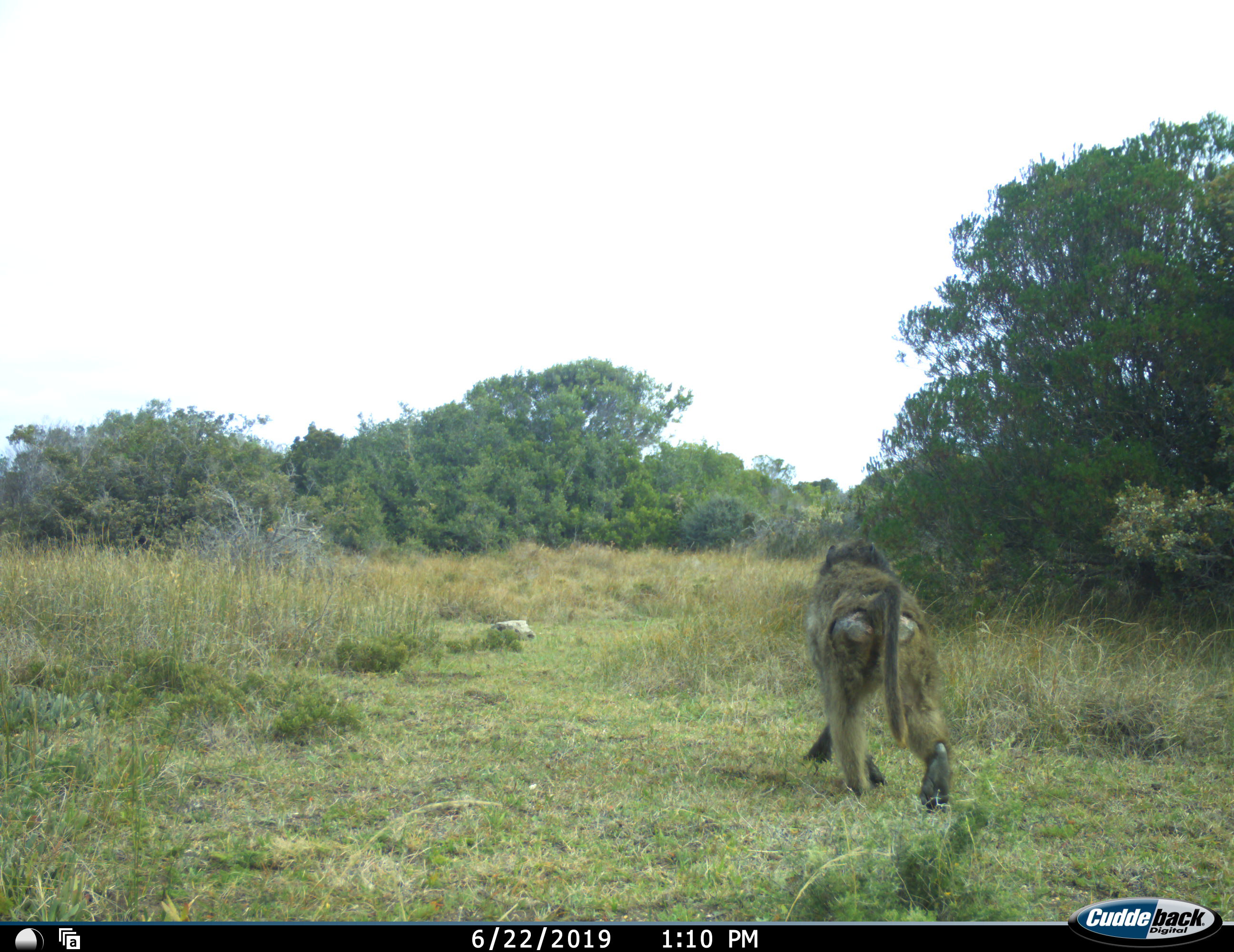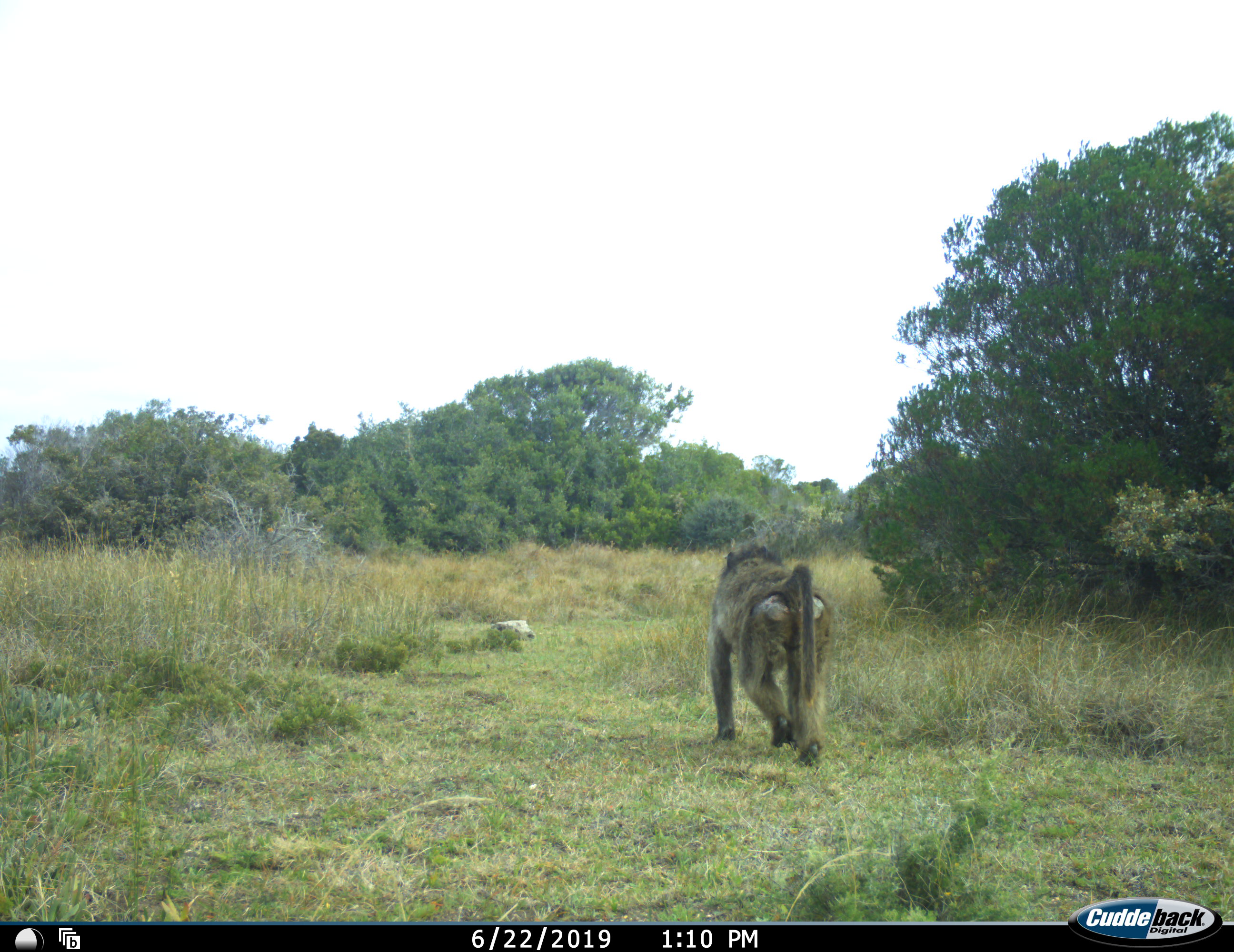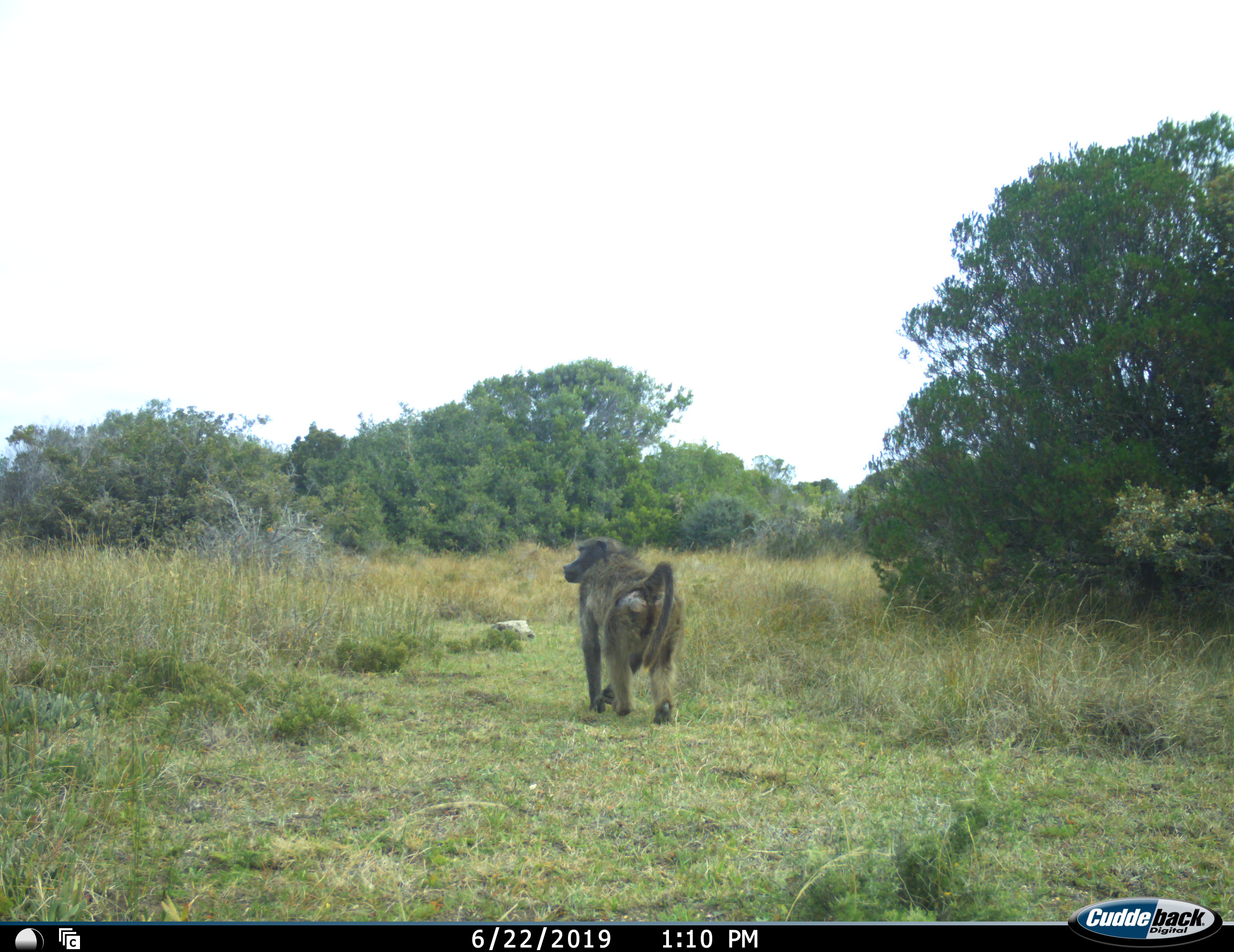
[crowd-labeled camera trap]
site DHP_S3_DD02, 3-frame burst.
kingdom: Animalia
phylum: Chordata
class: Mammalia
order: Primates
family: Cercopithecidae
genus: Papio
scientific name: Papio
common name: baboon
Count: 1.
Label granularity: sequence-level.